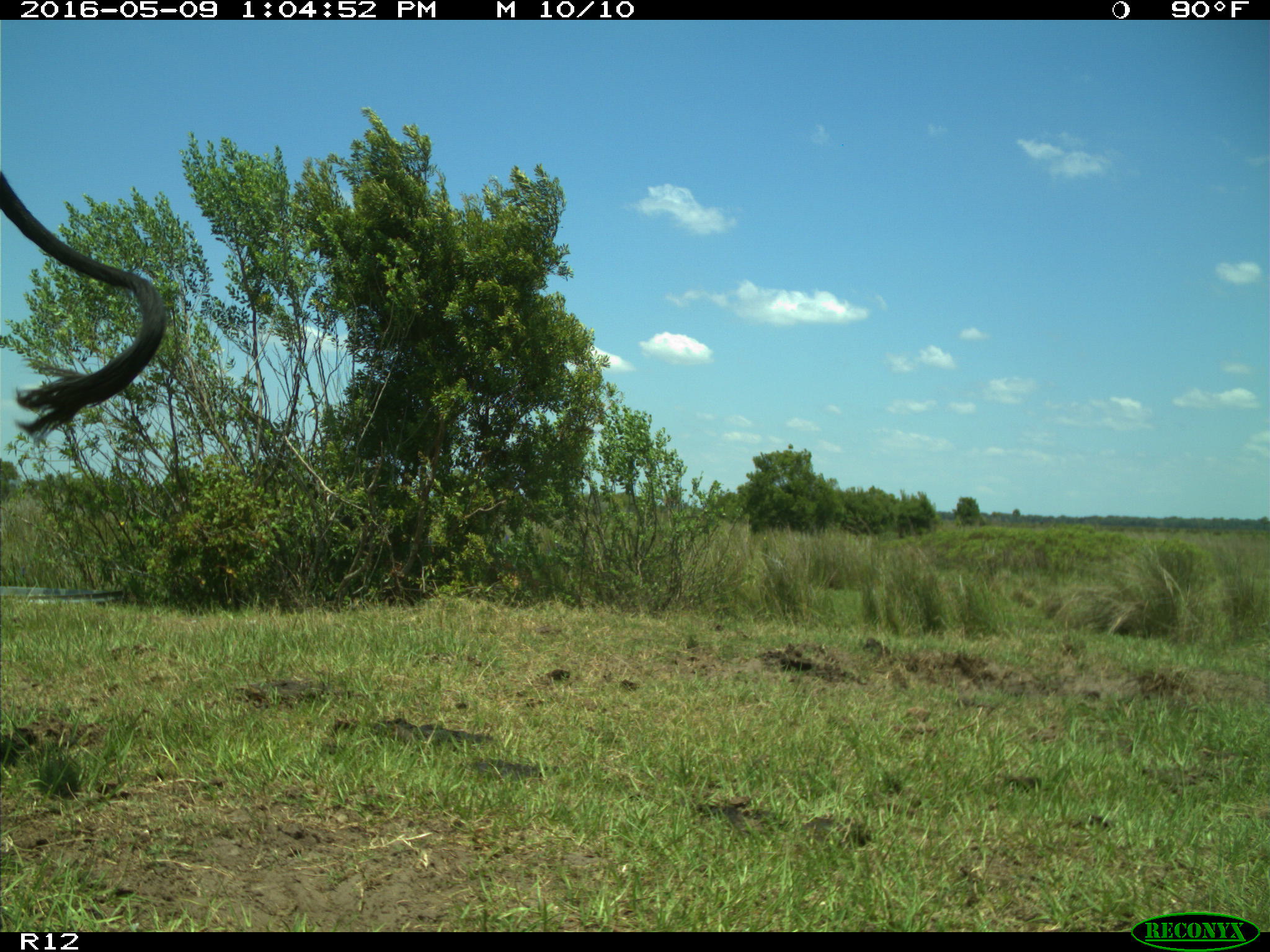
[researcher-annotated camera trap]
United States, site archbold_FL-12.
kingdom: Animalia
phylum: Chordata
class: Mammalia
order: Artiodactyla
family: Bovidae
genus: Bos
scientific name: Bos taurus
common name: domestic cow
Bos taurus (domestic cow).